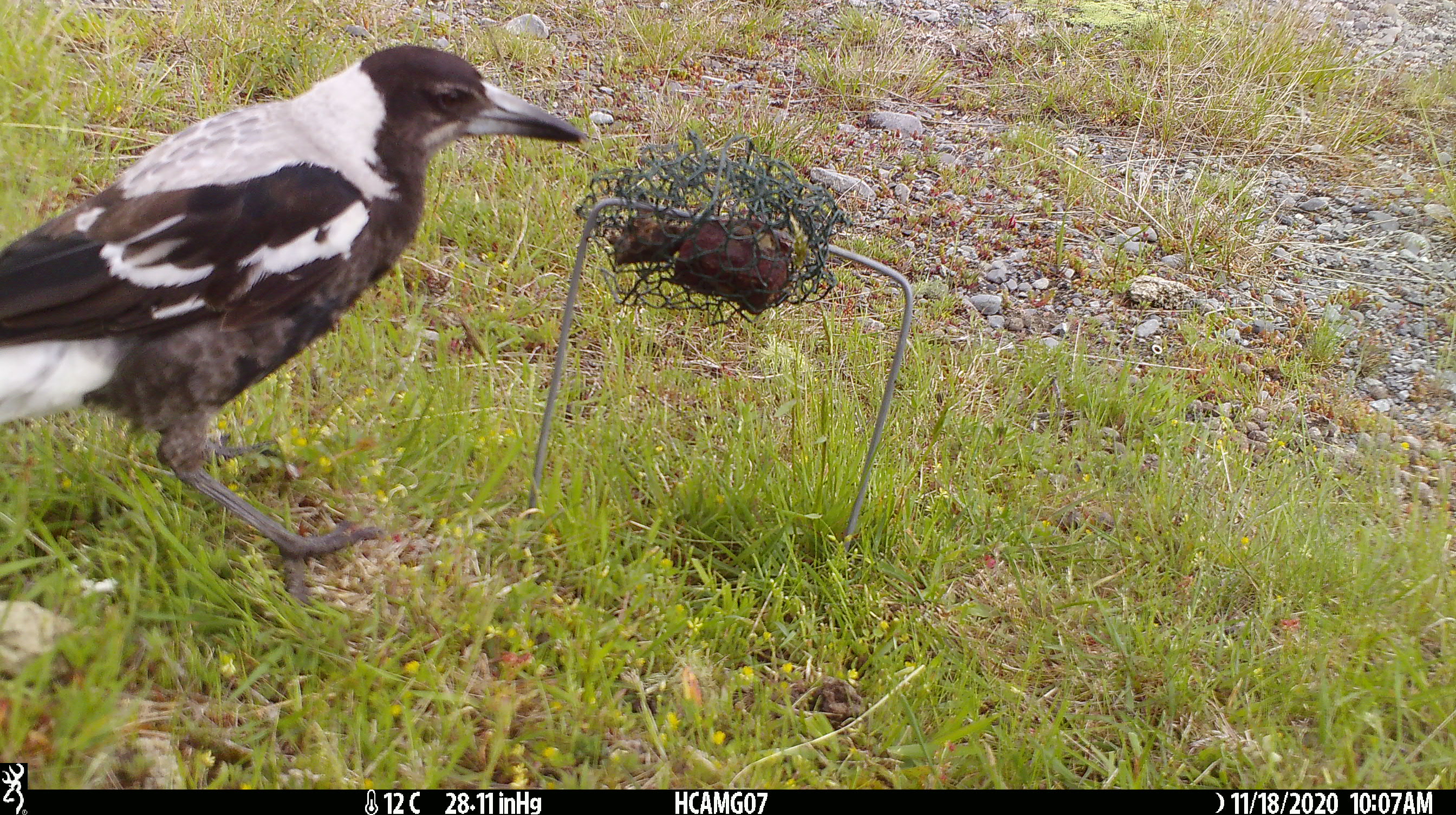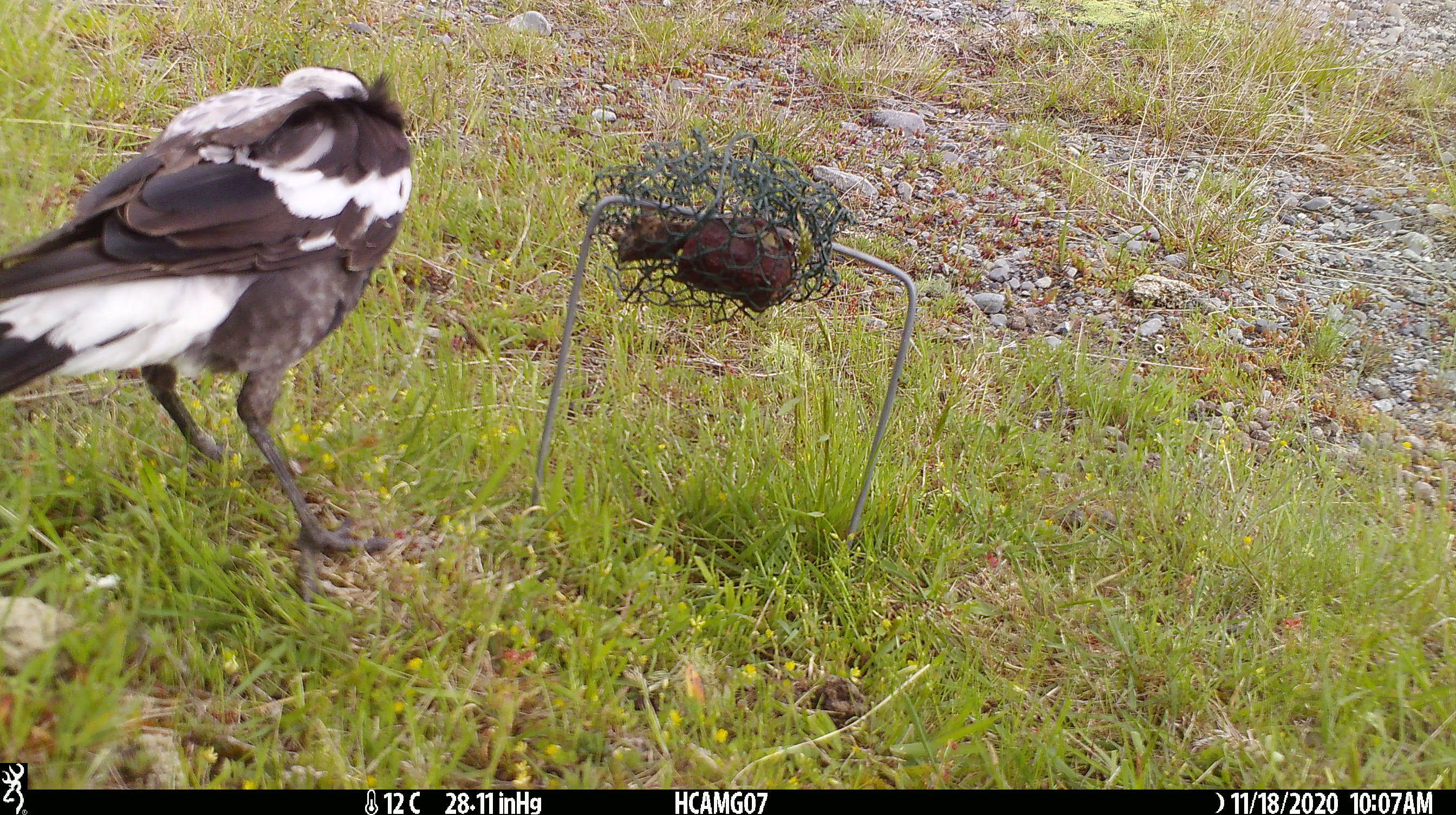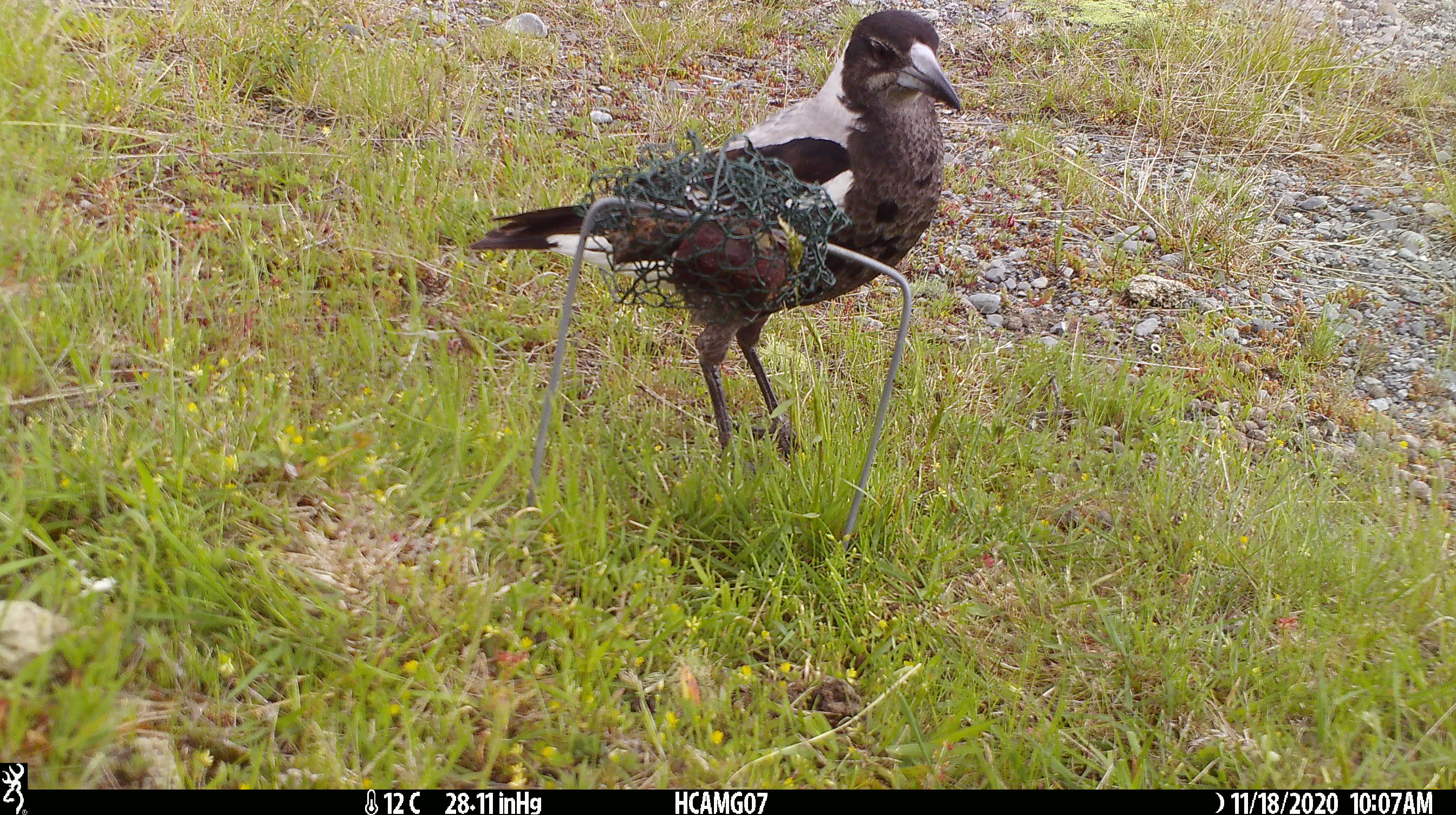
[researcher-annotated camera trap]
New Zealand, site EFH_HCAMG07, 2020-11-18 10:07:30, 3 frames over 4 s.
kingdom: Animalia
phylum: Chordata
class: Aves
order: Passeriformes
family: Artamidae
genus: Gymnorhina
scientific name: Gymnorhina tibicen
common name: australian magpie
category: magpie